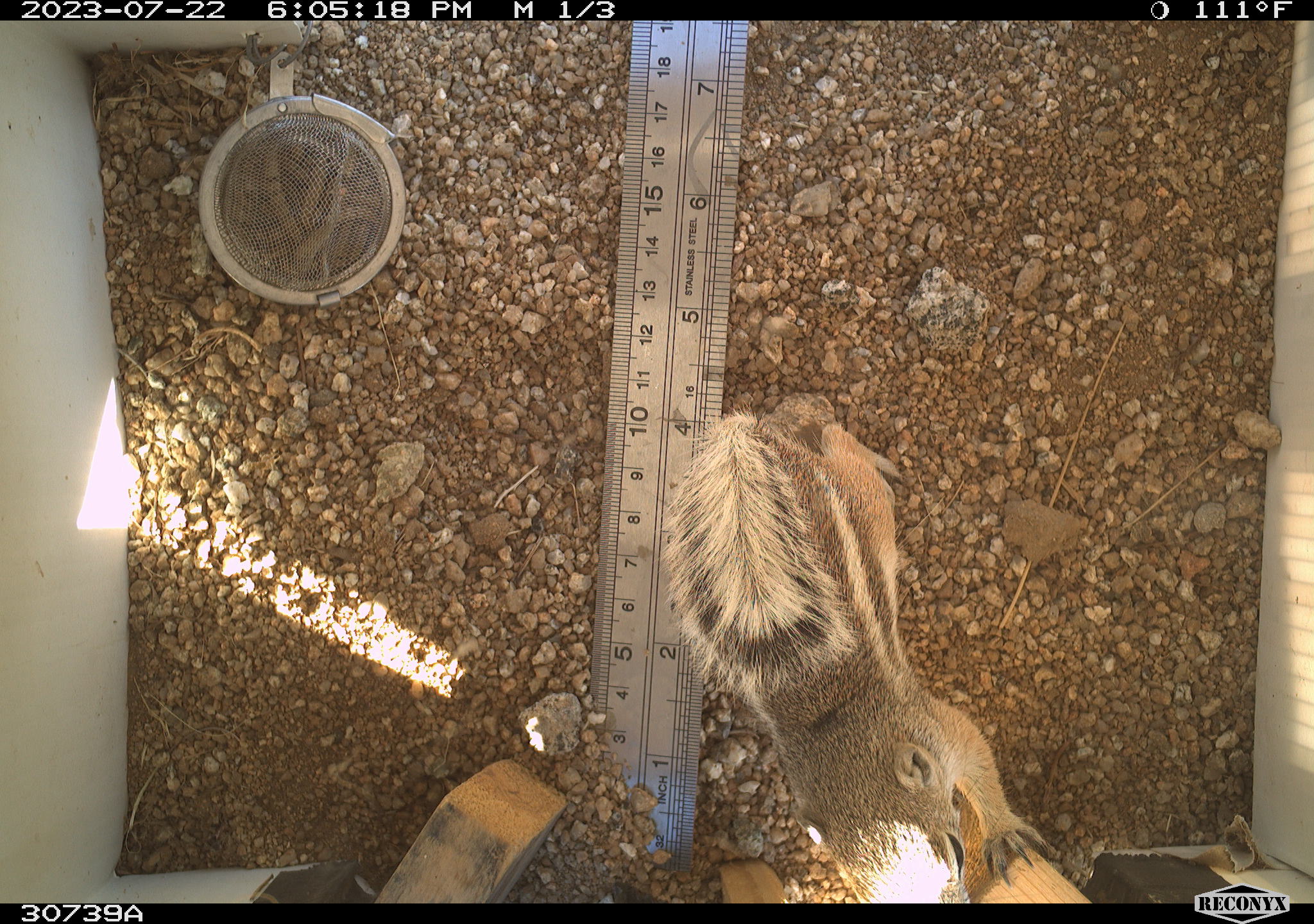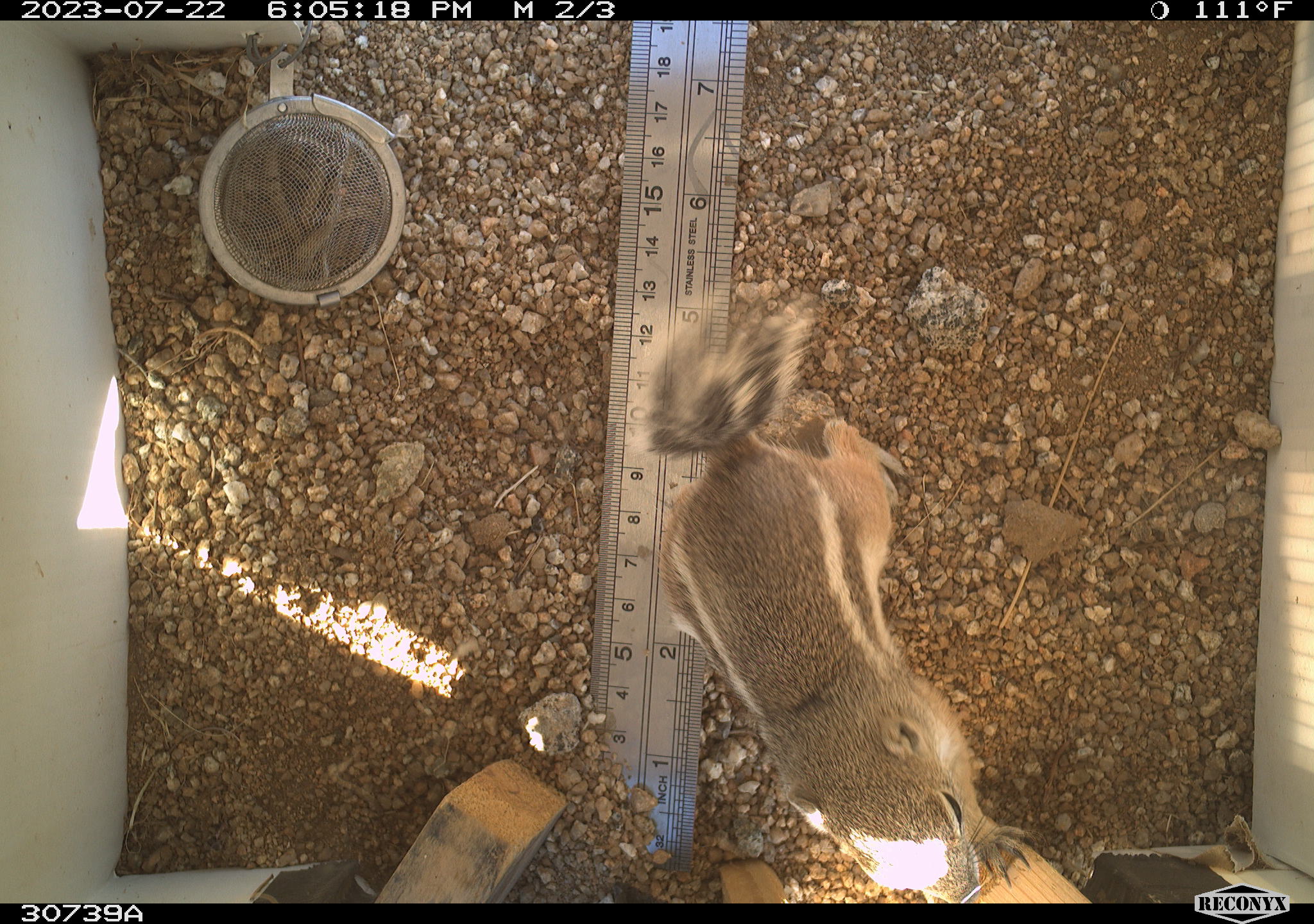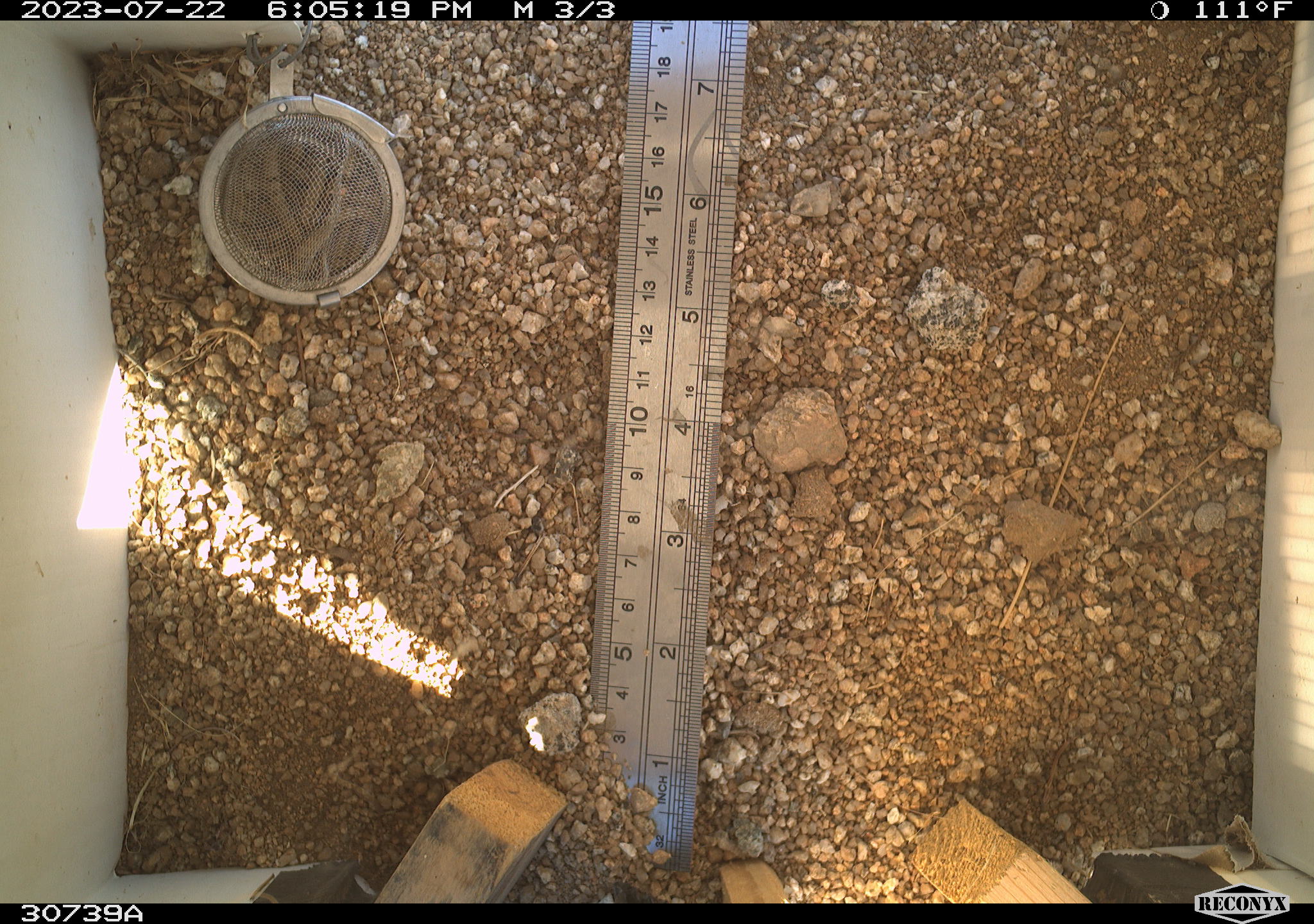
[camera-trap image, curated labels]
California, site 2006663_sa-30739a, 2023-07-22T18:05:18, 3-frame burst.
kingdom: Animalia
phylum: Chordata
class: Mammalia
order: Rodentia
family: Sciuridae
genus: Ammospermophilus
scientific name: Ammospermophilus leucurus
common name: white-tailed antelope squirrel